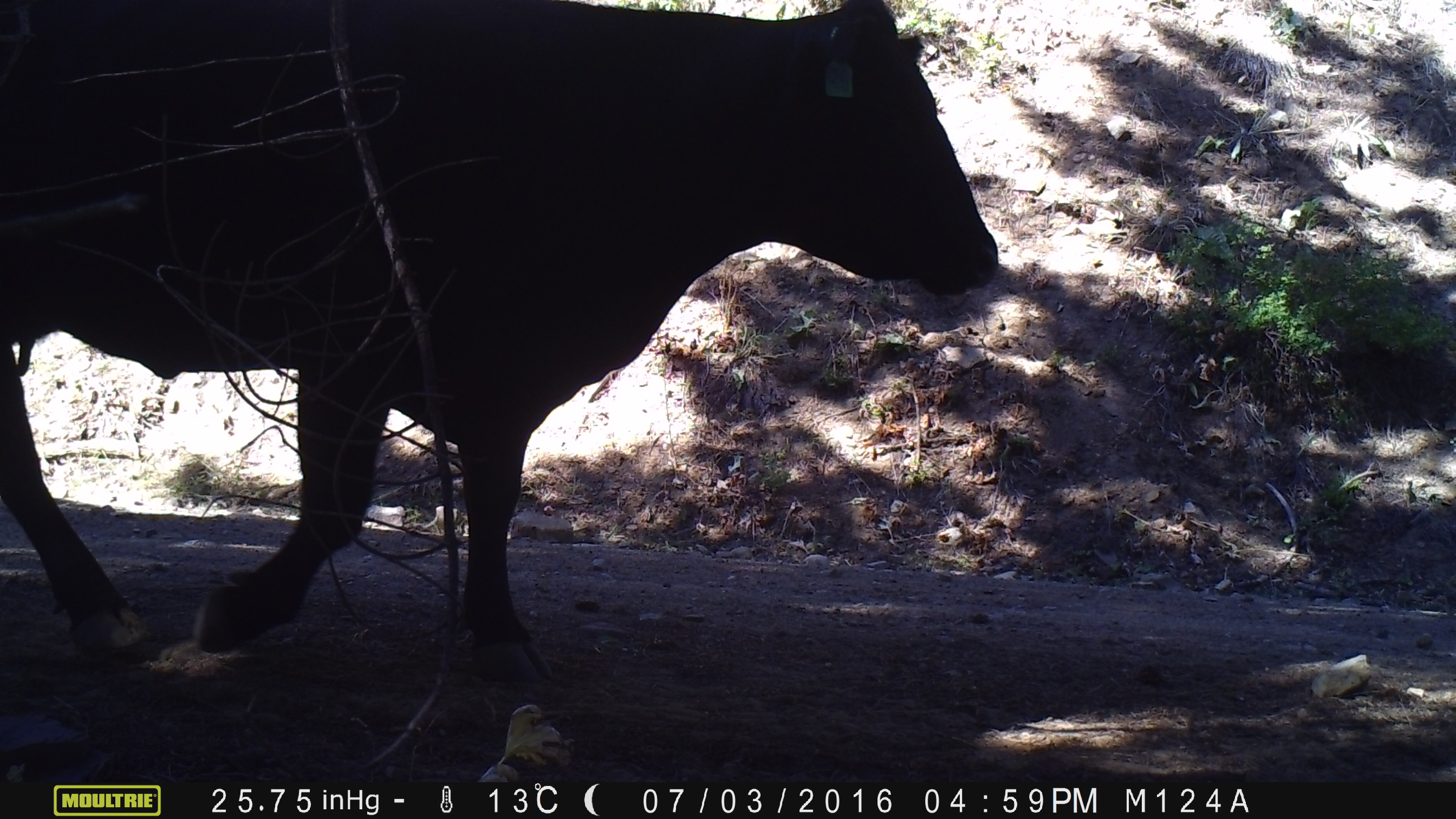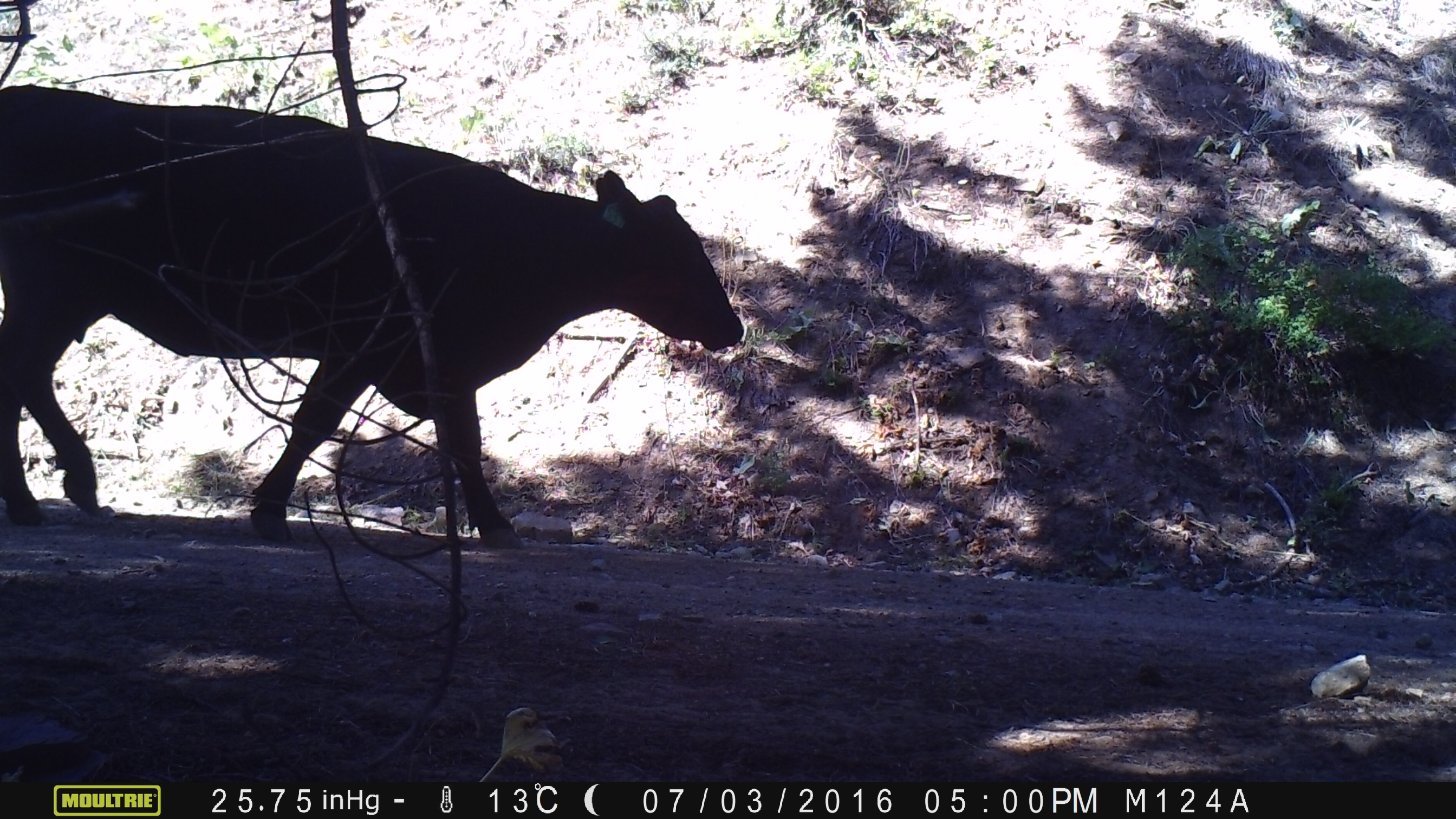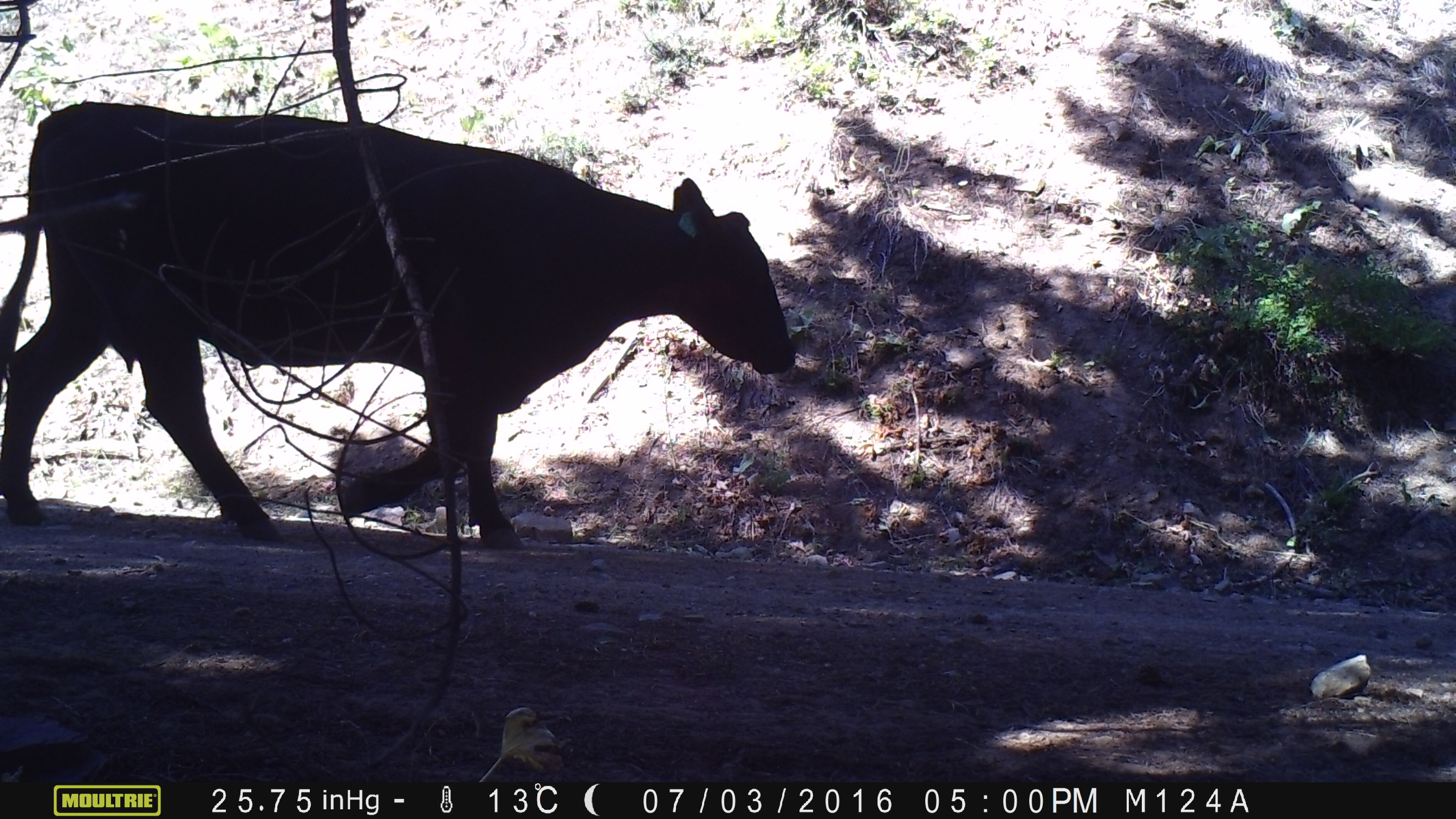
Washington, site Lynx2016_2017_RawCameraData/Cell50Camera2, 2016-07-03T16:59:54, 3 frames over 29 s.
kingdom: Animalia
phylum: Chordata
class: Mammalia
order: Artiodactyla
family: Bovidae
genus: Bos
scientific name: Bos taurus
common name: domestic cattle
Domestic cattle (Bos taurus). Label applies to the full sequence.